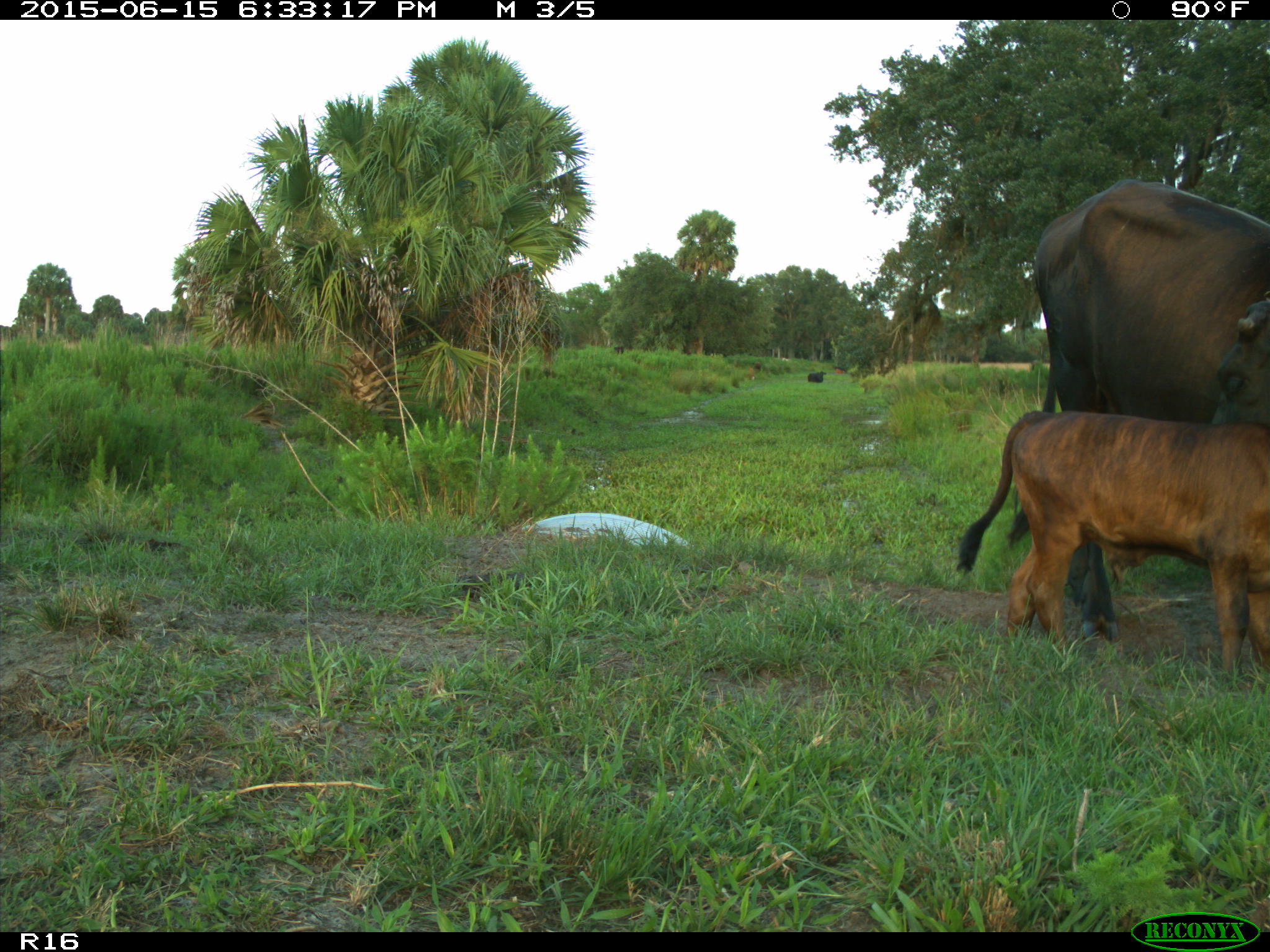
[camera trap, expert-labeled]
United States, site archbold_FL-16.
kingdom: Animalia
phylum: Chordata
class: Mammalia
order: Artiodactyla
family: Bovidae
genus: Bos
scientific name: Bos taurus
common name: domestic cow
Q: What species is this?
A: Bos taurus (domestic cow).